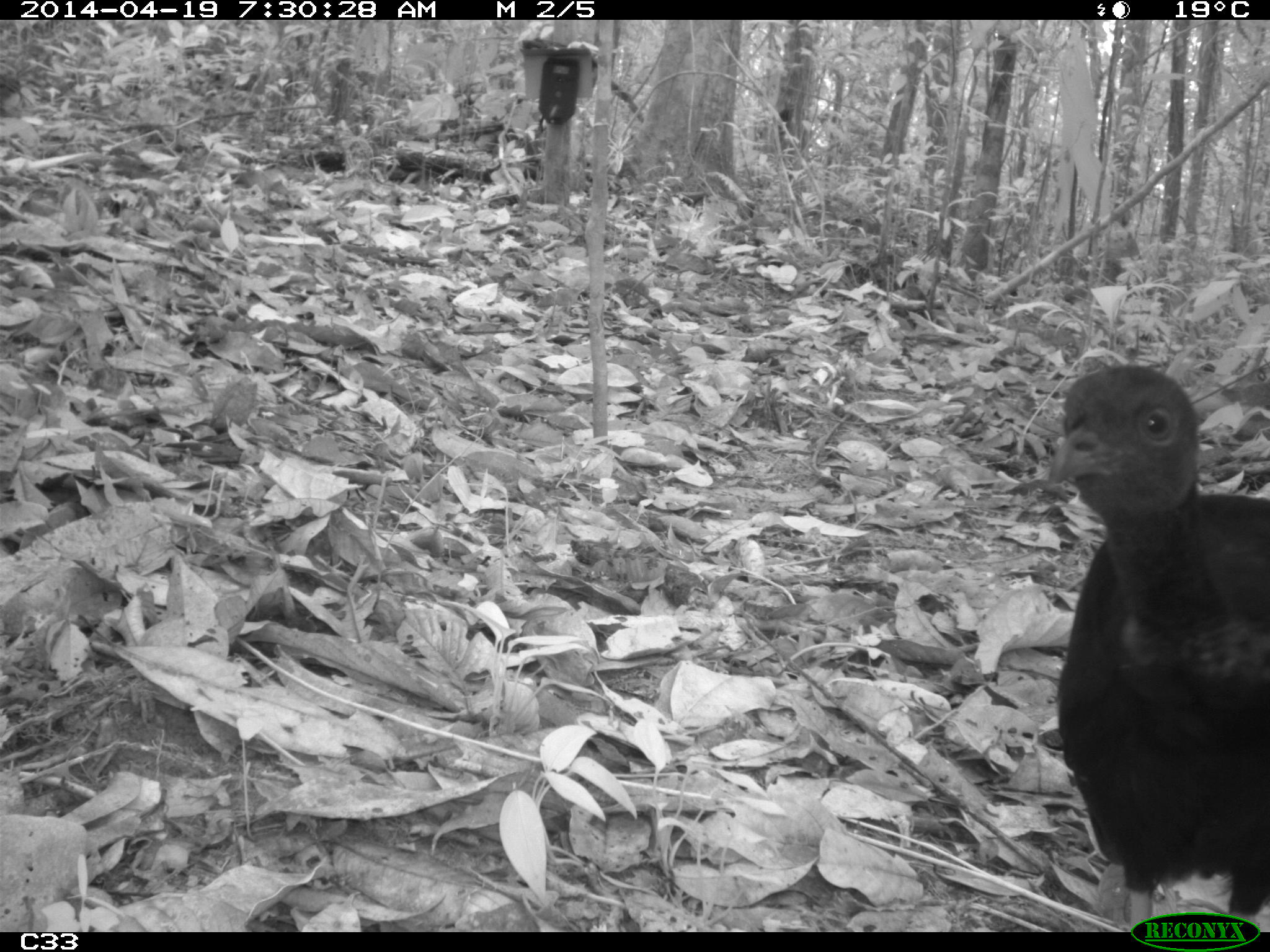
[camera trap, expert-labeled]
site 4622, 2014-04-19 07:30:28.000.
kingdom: Animalia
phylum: Chordata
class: Aves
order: Gruiformes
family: Psophiidae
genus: Psophia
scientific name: Psophia crepitans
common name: gray-winged trumpeter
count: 4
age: adult